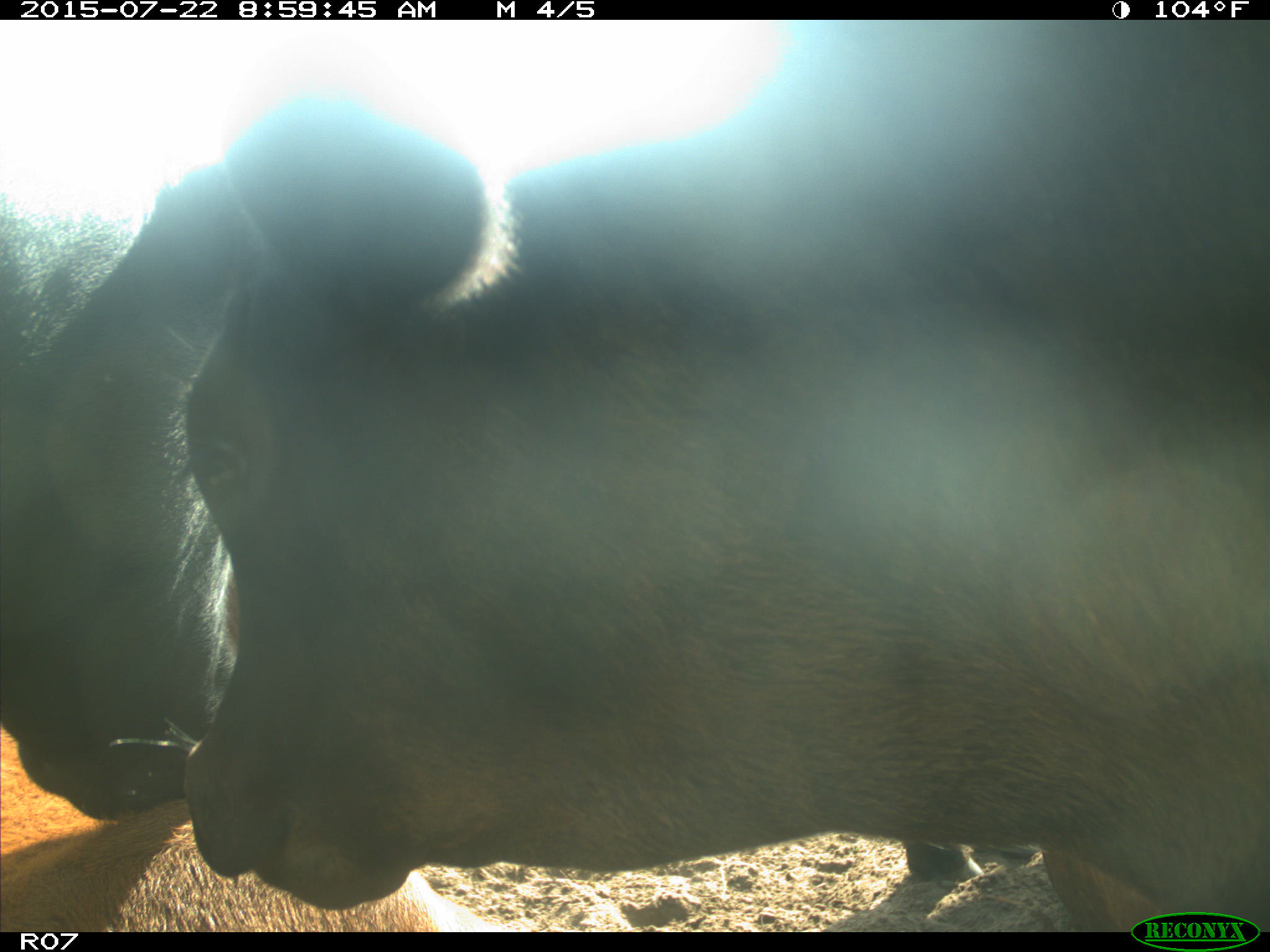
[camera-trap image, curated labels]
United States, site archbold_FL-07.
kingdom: Animalia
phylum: Chordata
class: Mammalia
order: Artiodactyla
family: Bovidae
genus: Bos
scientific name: Bos taurus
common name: domestic cow